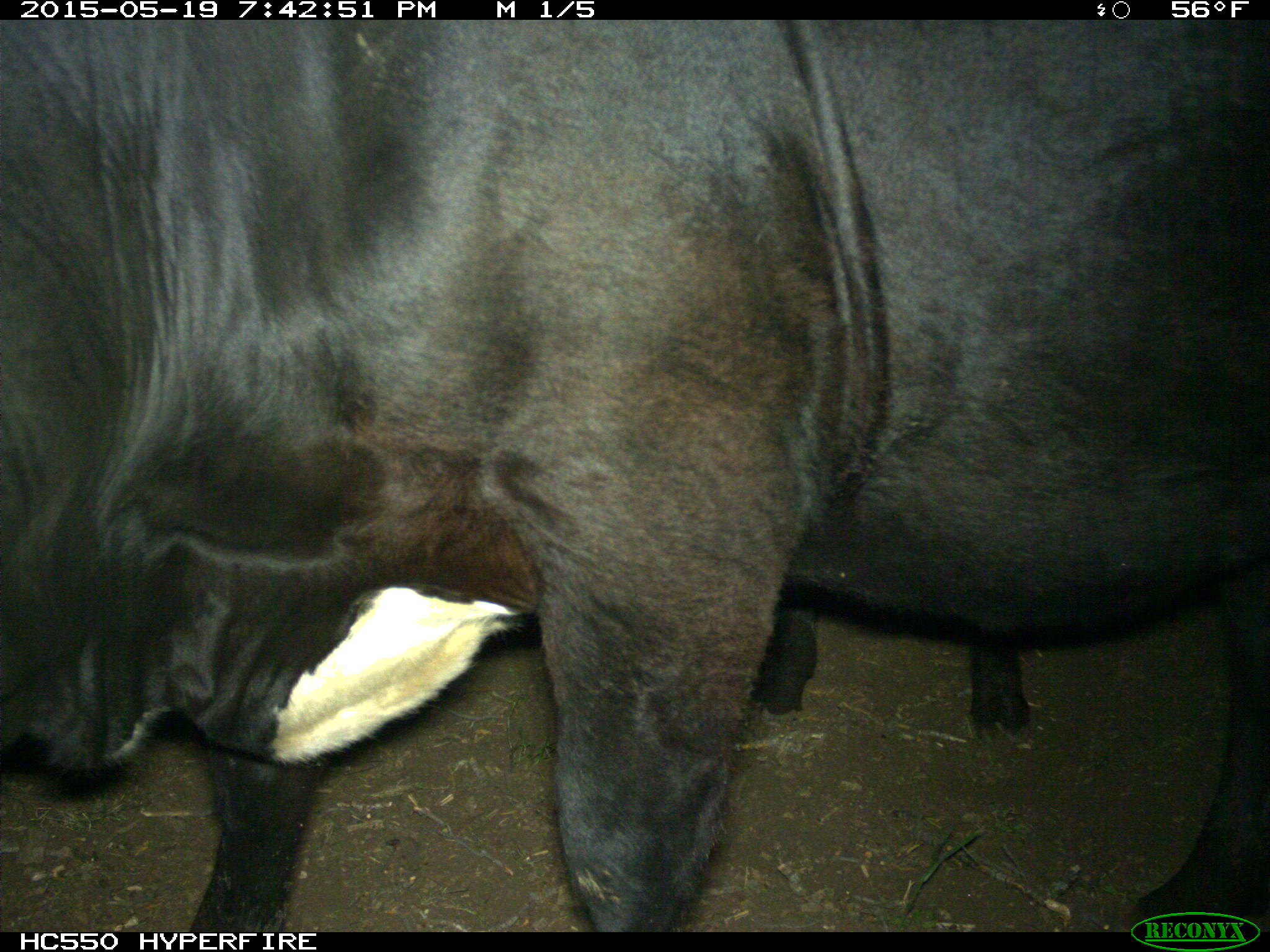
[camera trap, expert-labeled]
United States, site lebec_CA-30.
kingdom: Animalia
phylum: Chordata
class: Mammalia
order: Artiodactyla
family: Bovidae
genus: Bos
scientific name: Bos taurus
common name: domestic cow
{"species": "Bos taurus (domestic cow)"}